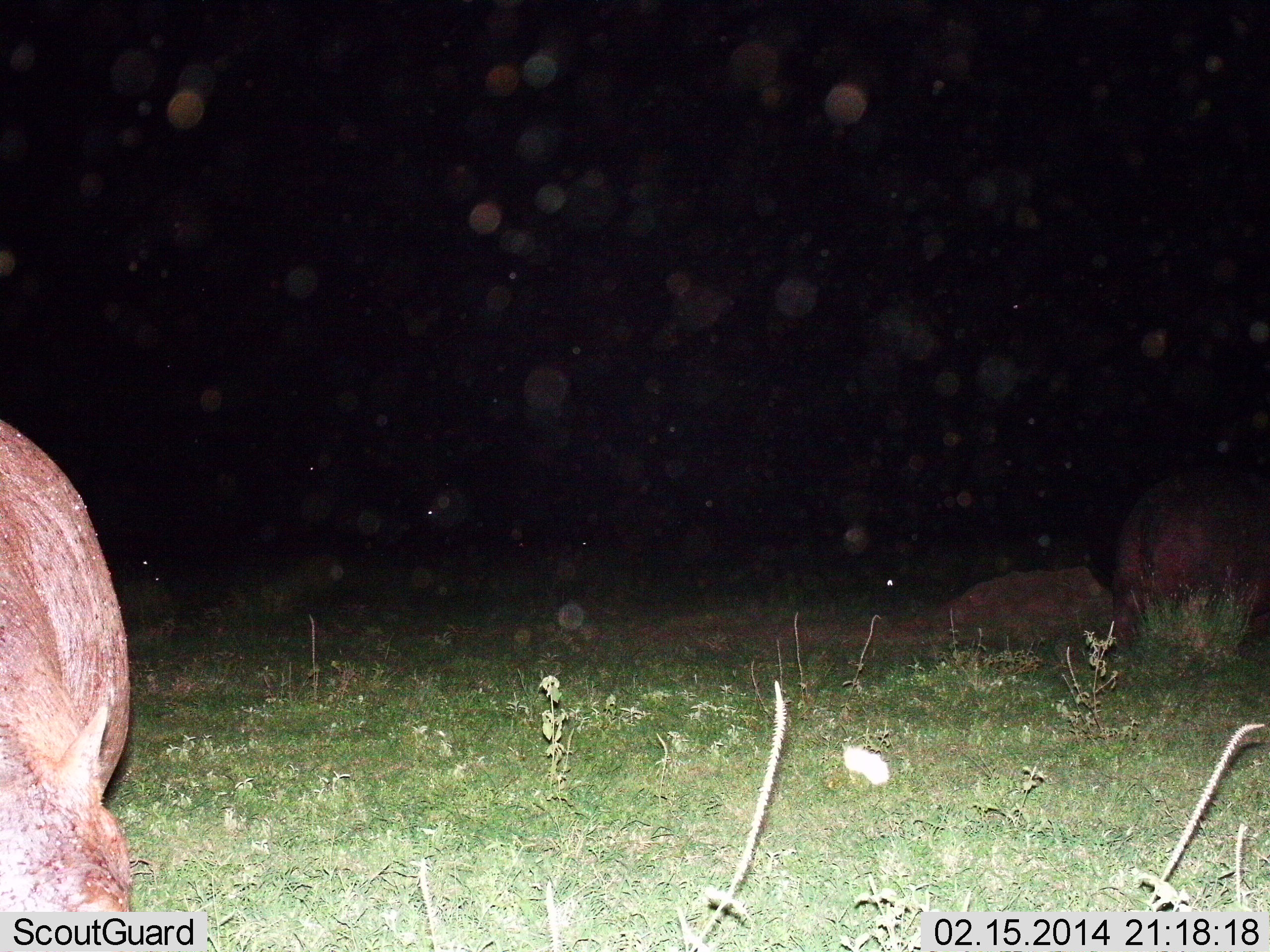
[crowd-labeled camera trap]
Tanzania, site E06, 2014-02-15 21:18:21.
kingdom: Animalia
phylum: Chordata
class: Mammalia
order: Artiodactyla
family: Hippopotamidae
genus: Hippopotamus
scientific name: Hippopotamus amphibius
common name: hippopotamus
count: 2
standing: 70%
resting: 0%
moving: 40%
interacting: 0%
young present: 0%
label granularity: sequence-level